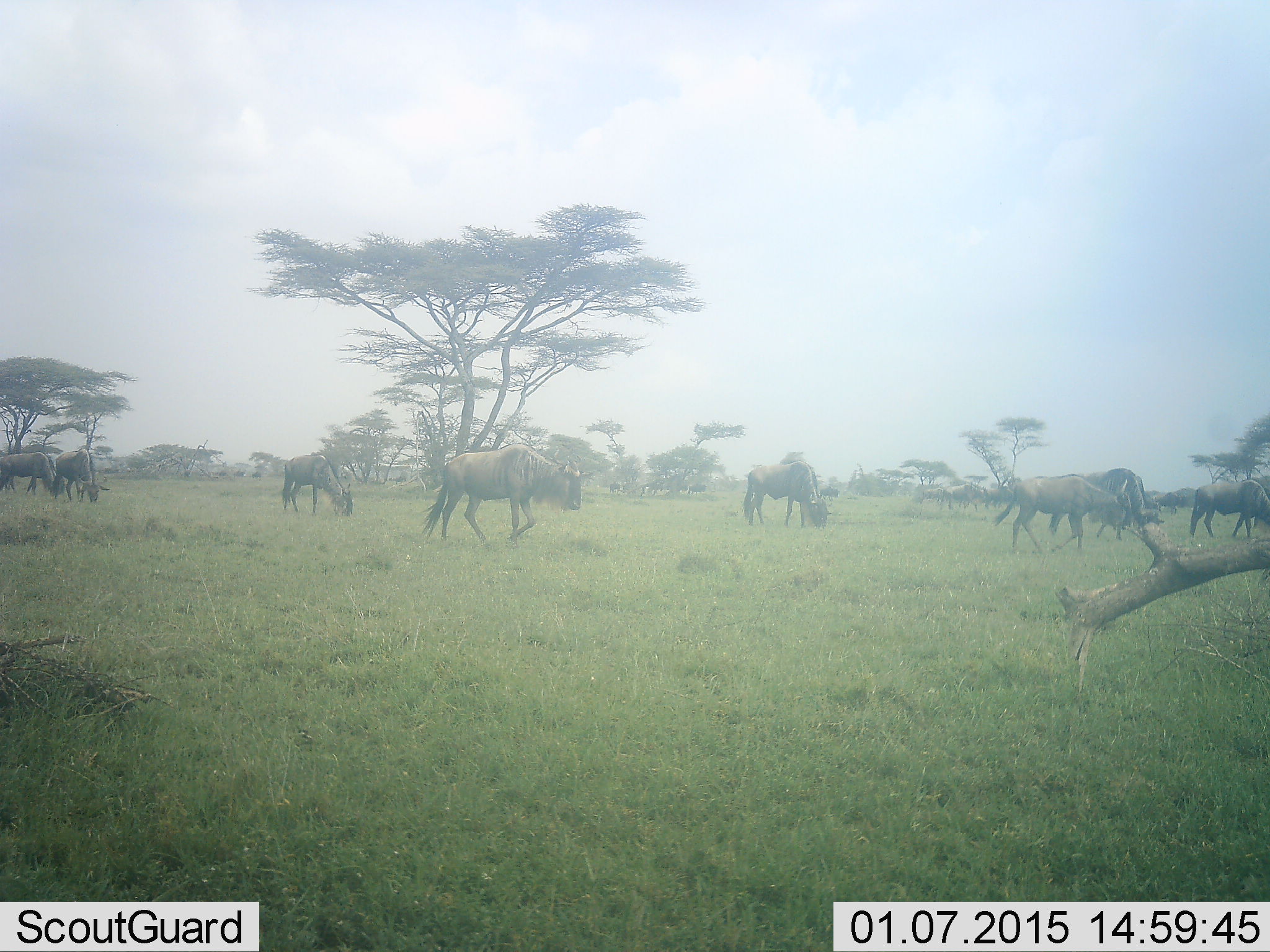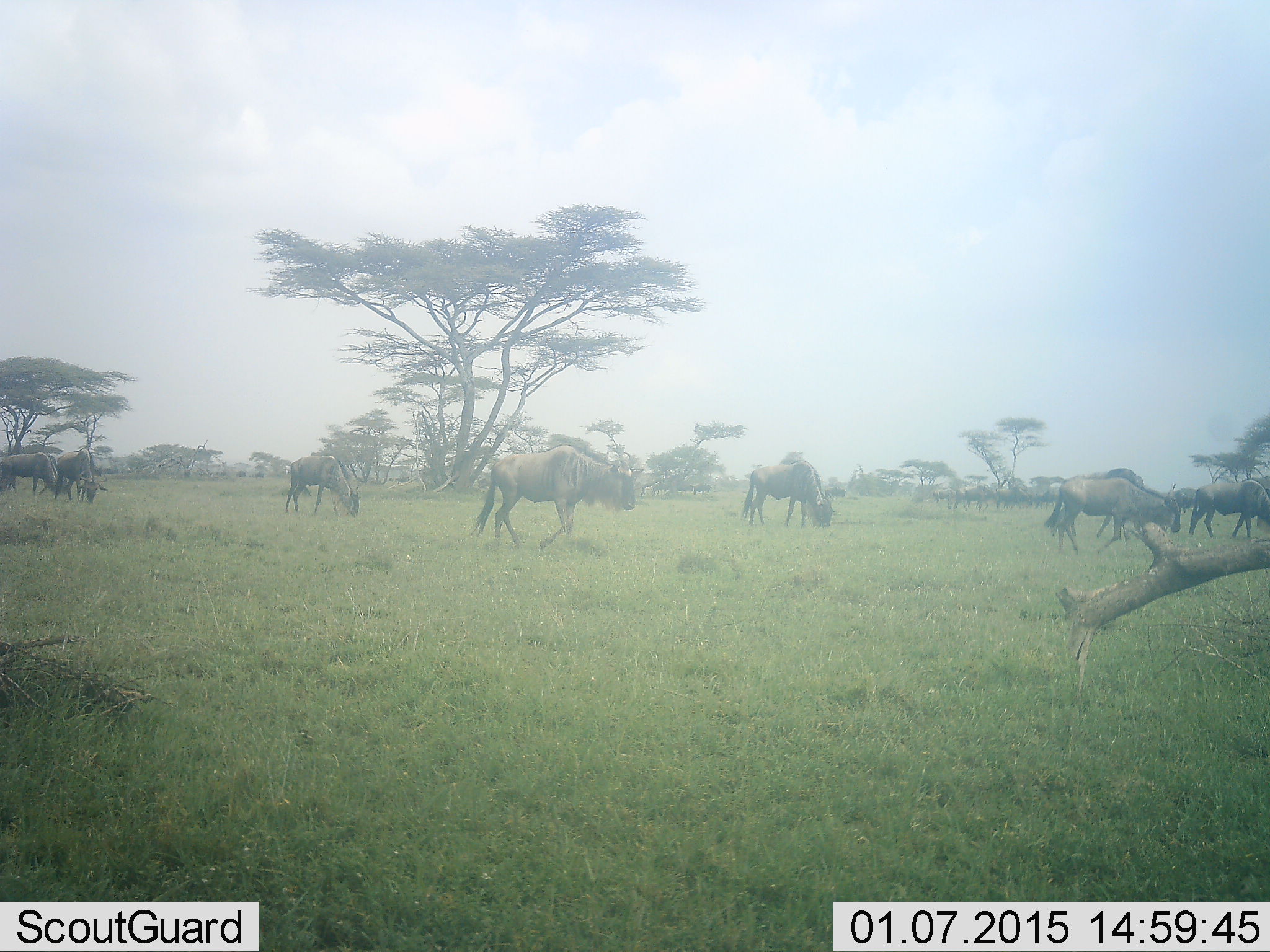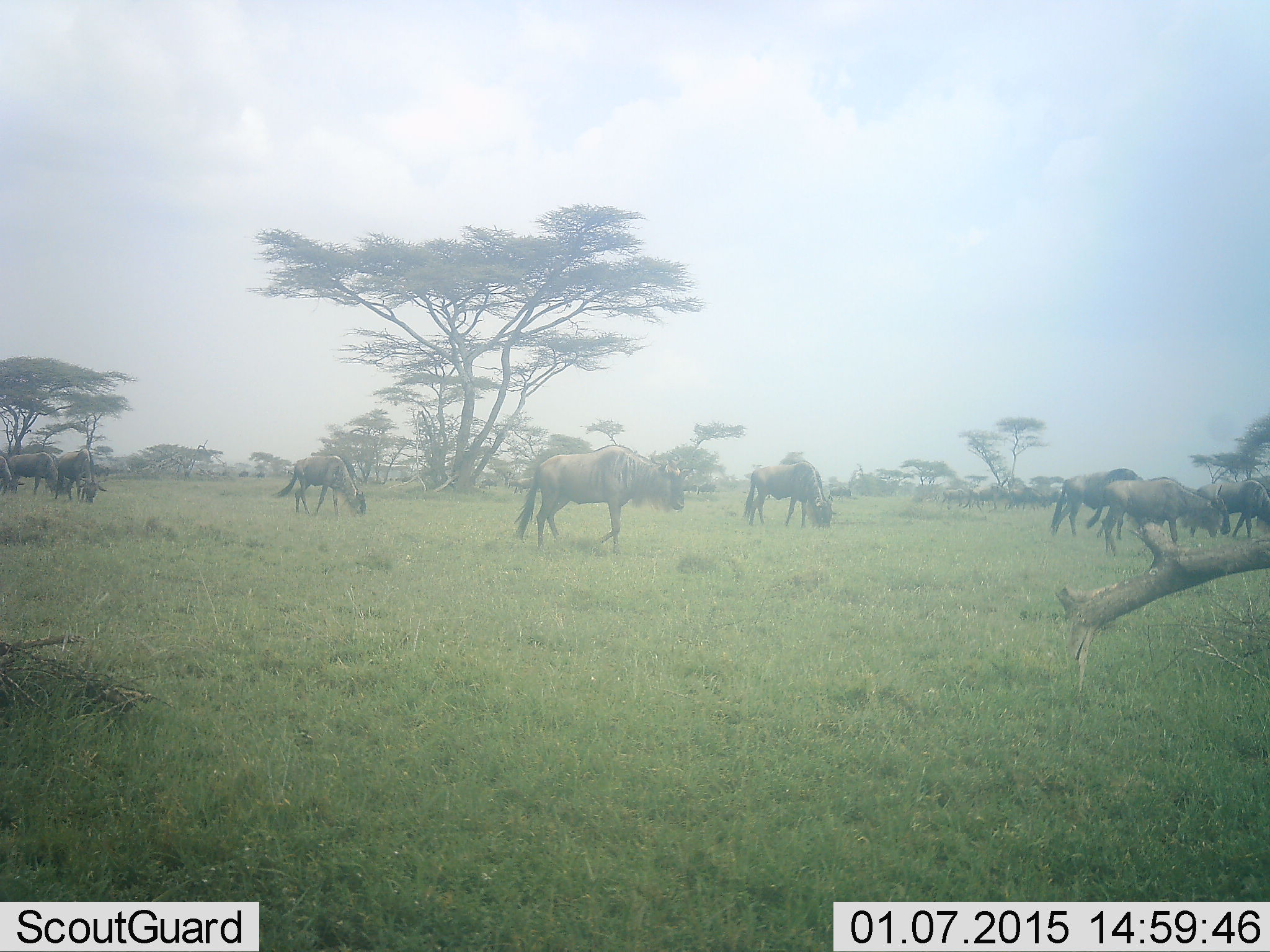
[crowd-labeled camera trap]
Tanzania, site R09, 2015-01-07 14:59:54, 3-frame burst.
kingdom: Animalia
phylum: Chordata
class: Mammalia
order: Artiodactyla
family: Bovidae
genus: Connochaetes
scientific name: Connochaetes taurinus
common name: blue wildebeest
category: wildebeest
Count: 11-50.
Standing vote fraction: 0%.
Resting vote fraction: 0%.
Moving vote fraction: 100%.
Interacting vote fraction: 10%.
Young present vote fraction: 10%.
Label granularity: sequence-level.